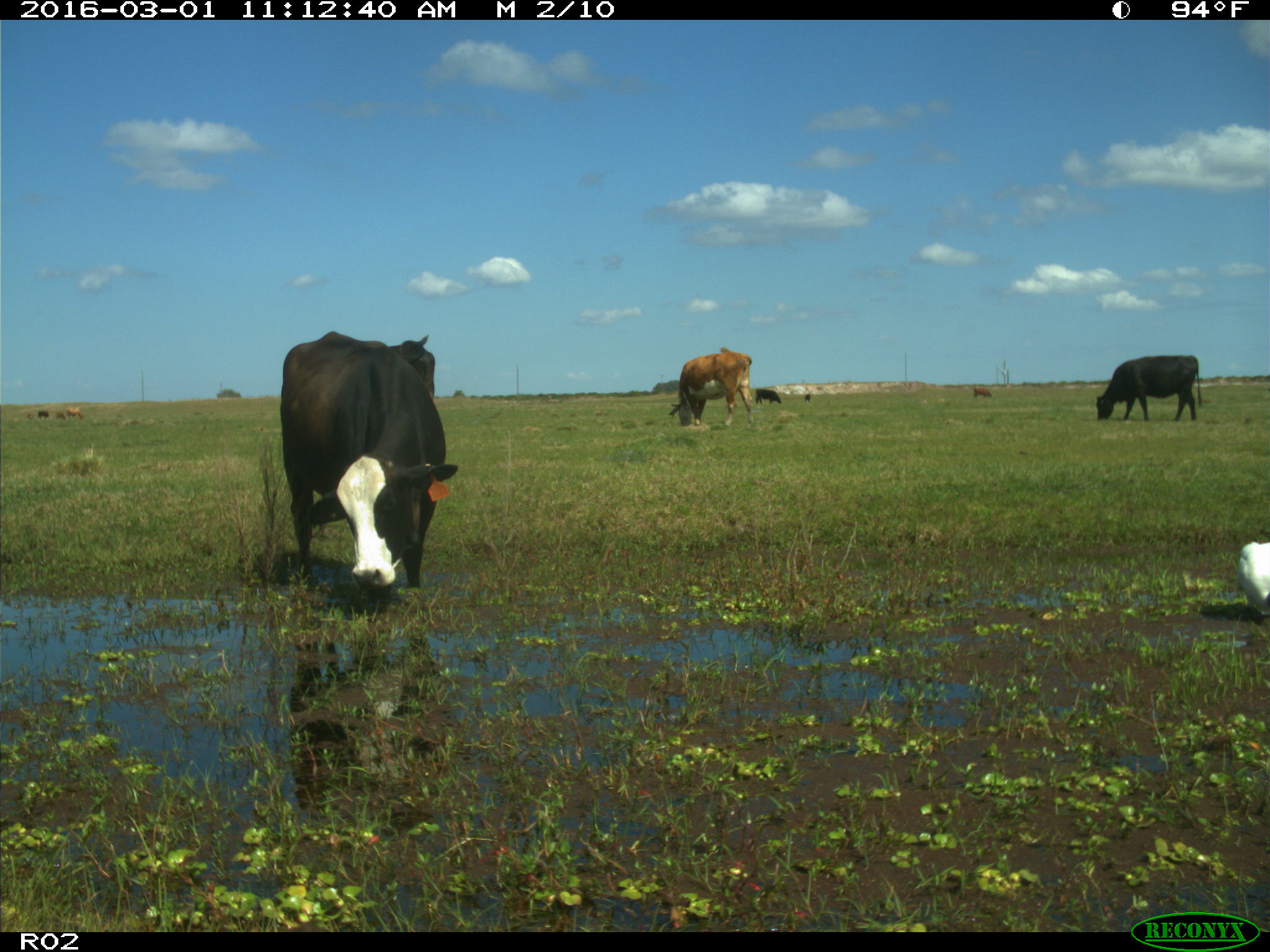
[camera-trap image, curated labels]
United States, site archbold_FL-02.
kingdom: Animalia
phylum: Chordata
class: Mammalia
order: Artiodactyla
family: Bovidae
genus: Bos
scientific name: Bos taurus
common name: domestic cow